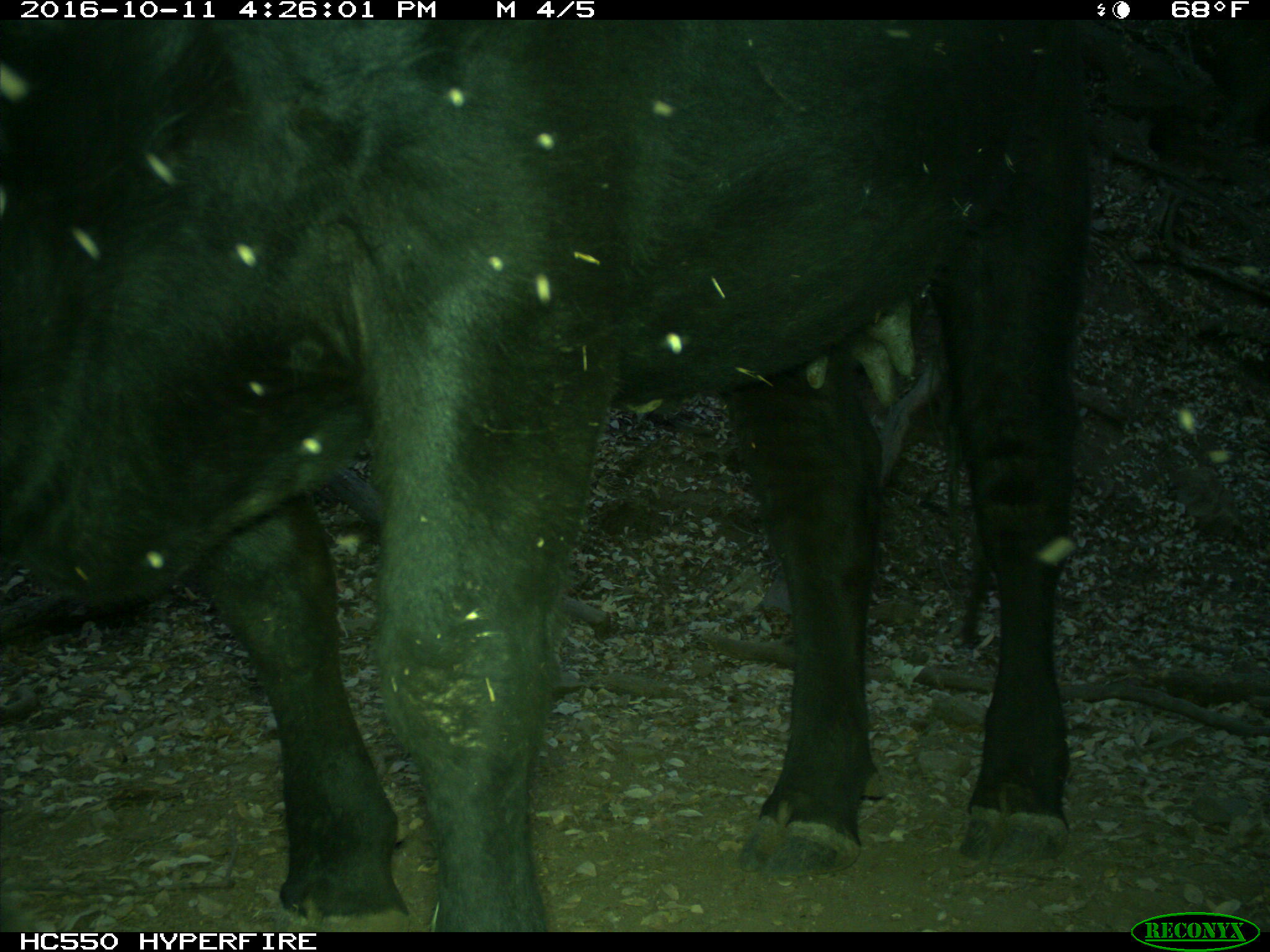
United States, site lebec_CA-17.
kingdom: Animalia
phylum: Chordata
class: Mammalia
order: Artiodactyla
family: Bovidae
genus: Bos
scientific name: Bos taurus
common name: domestic cow